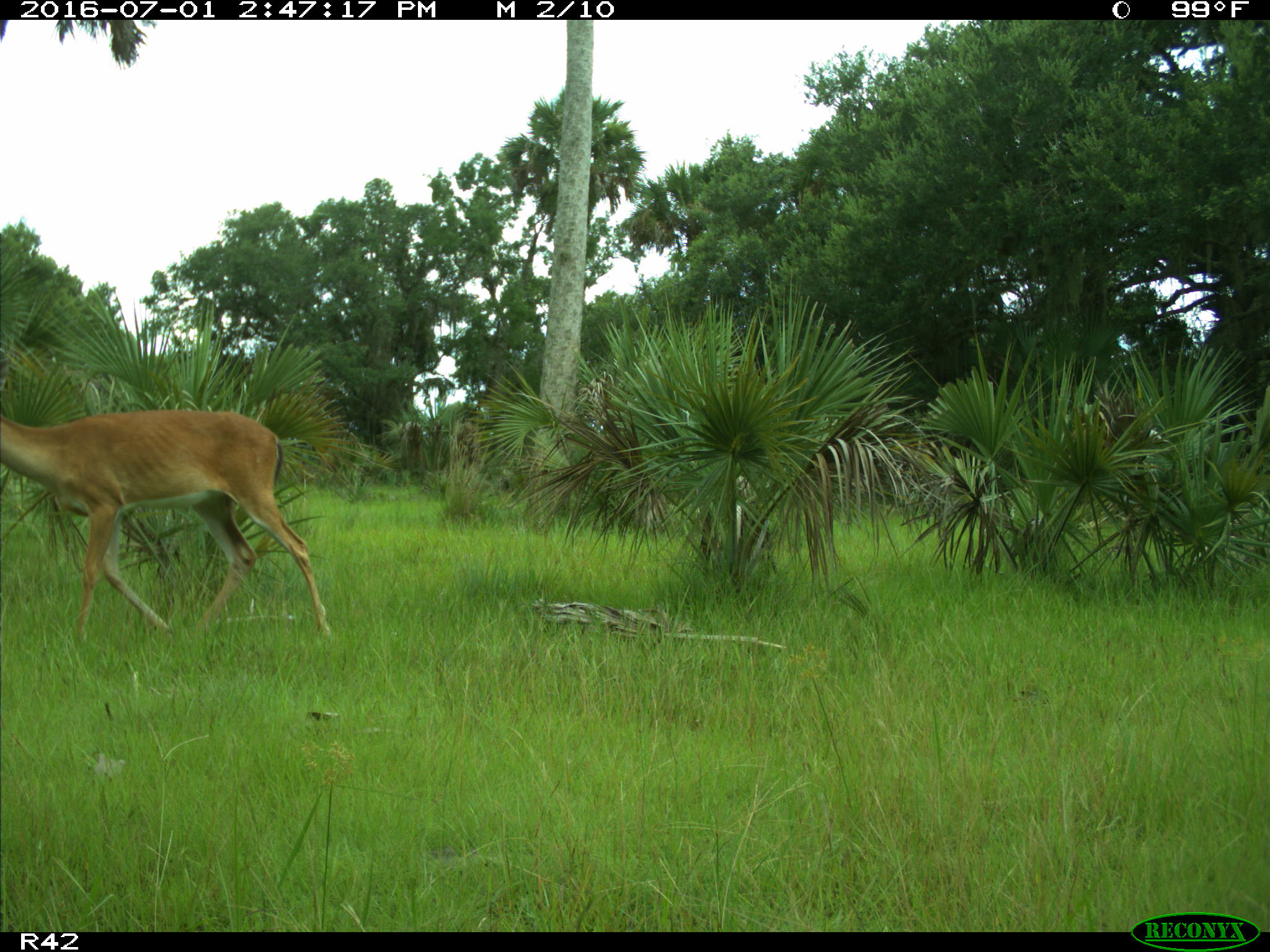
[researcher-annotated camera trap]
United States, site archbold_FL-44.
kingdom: Animalia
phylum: Chordata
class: Mammalia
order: Artiodactyla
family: Cervidae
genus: Odocoileus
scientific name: Odocoileus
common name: deer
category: unidentified deer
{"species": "unidentified deer (deer) (Odocoileus)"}